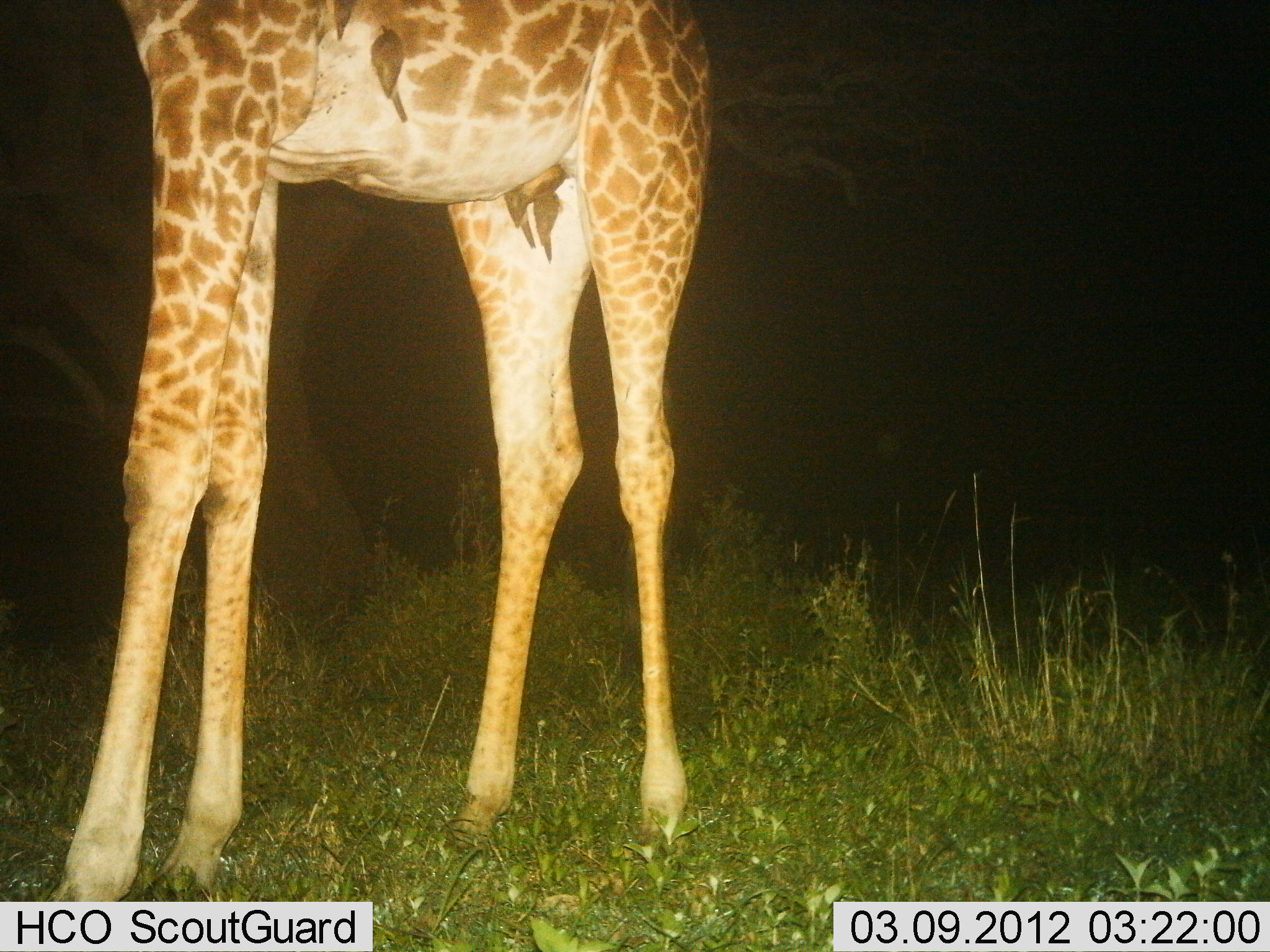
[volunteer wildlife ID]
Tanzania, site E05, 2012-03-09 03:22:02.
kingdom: Animalia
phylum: Chordata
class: Mammalia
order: Artiodactyla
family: Giraffidae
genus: Giraffa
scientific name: Giraffa camelopardalis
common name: giraffe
Giraffe (Giraffa camelopardalis), count 1. Behavior (volunteer vote fractions): standing 96%, resting 0%, moving 4%, interacting 4%. Young present (vote fraction): 0%. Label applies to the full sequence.